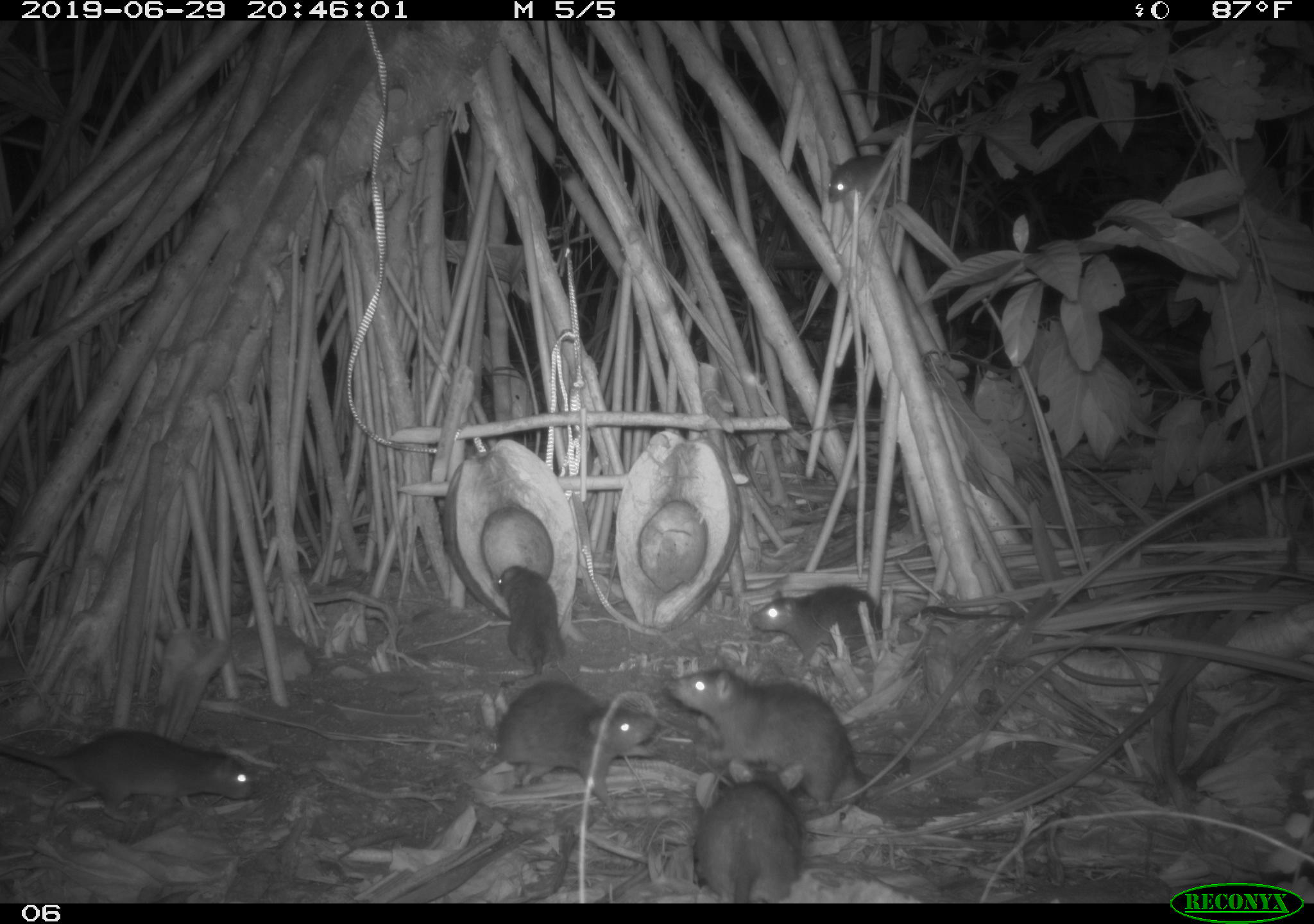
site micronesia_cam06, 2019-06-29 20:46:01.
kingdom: Animalia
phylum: Chordata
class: Mammalia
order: Rodentia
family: Muridae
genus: Rattus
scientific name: Rattus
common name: rat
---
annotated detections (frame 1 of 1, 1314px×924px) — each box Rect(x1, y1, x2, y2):
rat: Rect(667, 663, 917, 818); Rect(745, 570, 1023, 667); Rect(0, 721, 259, 822); Rect(473, 678, 664, 810); Rect(686, 756, 816, 902); Rect(491, 562, 571, 693); Rect(823, 148, 904, 218)